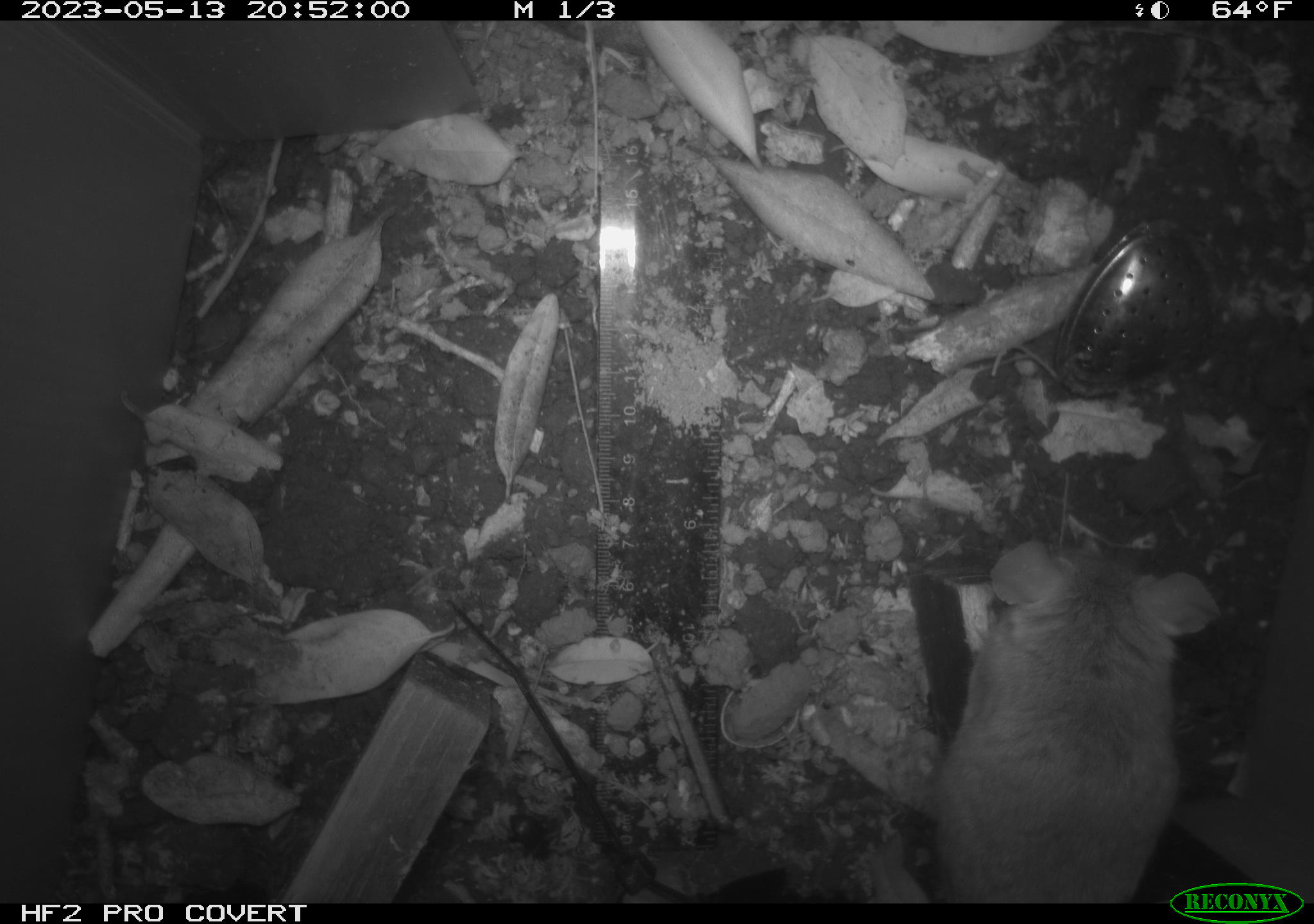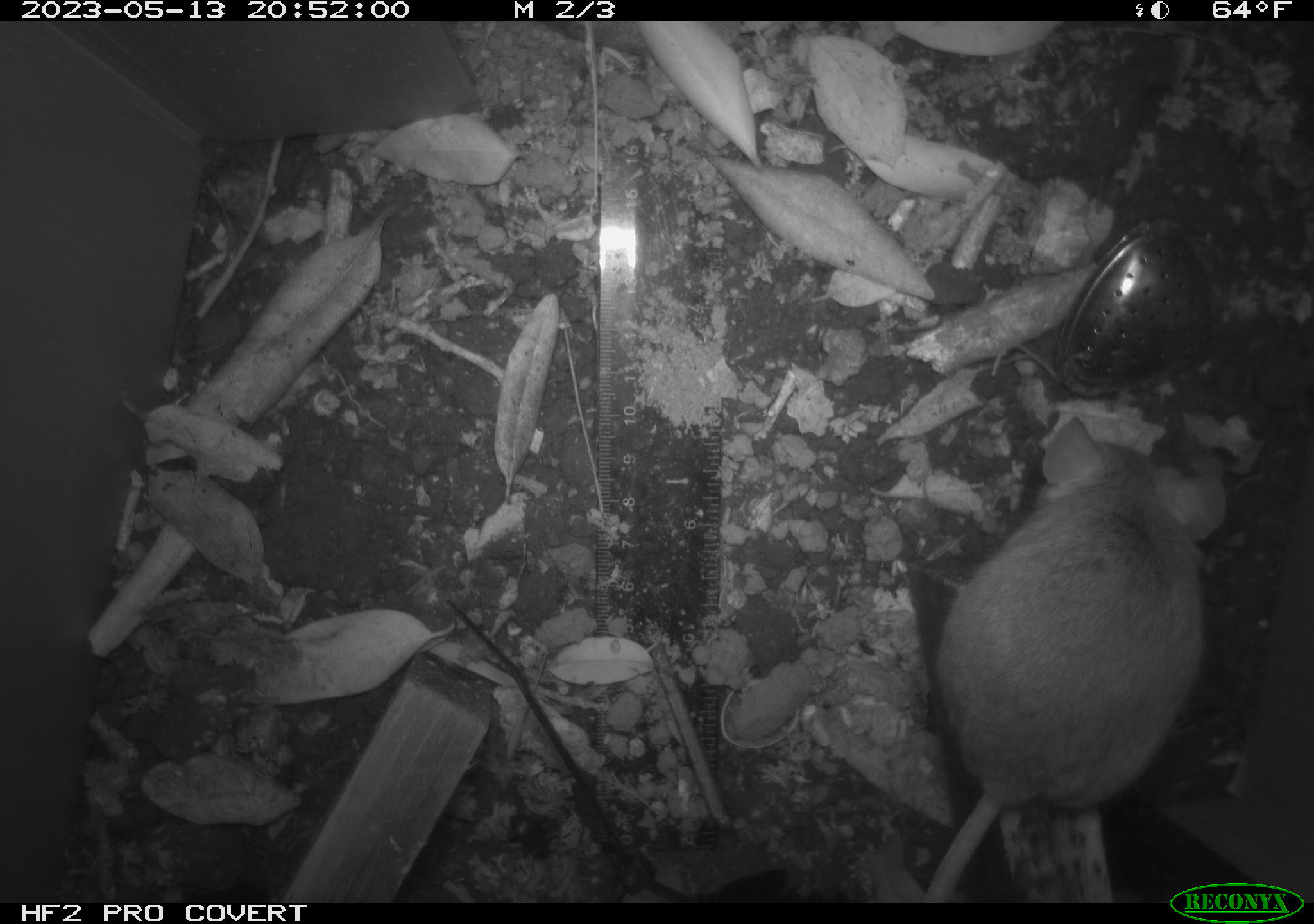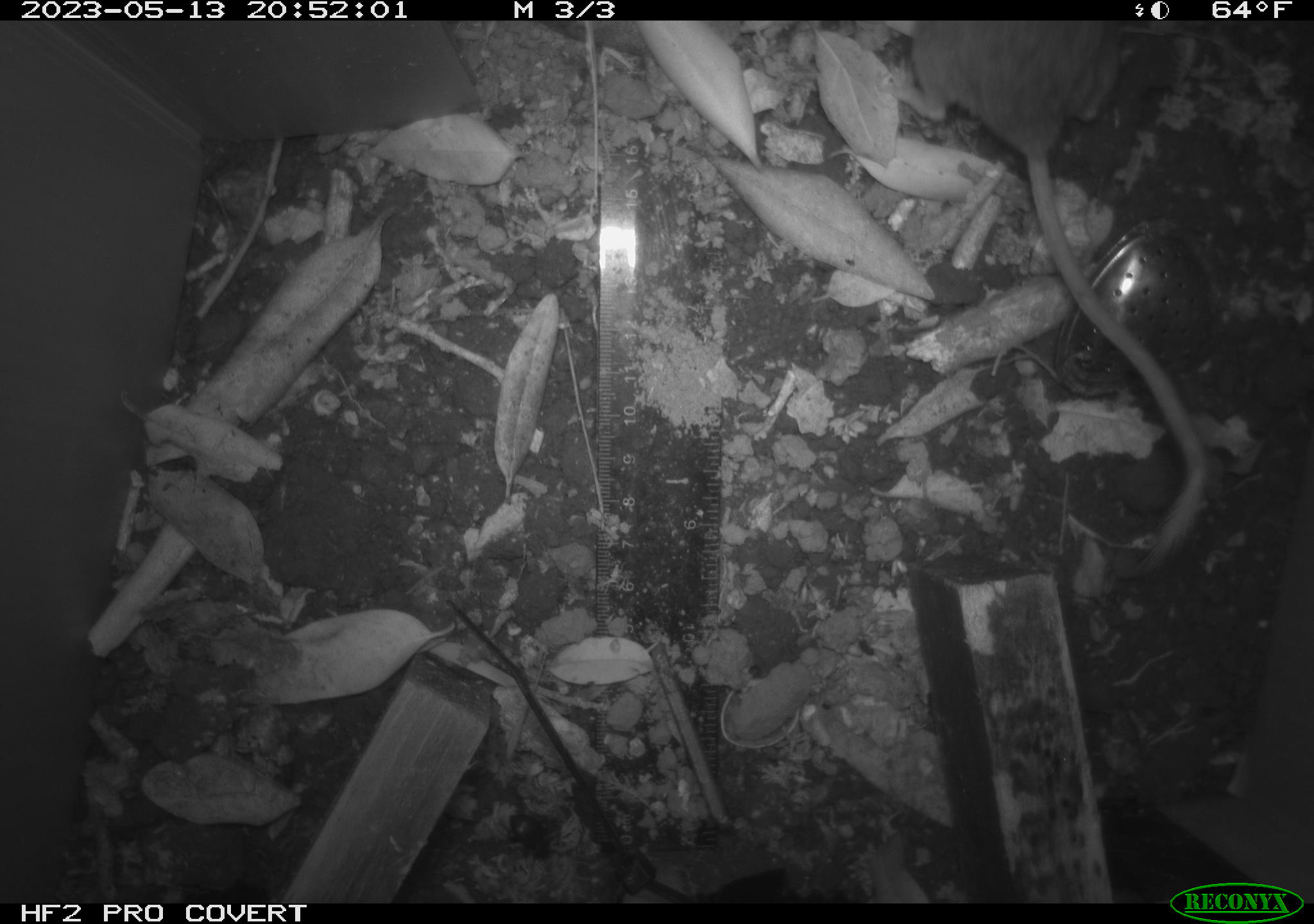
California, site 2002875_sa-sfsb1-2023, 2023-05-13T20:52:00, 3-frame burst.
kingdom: Animalia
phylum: Chordata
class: Mammalia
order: Rodentia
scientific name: Rodentia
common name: mouse species